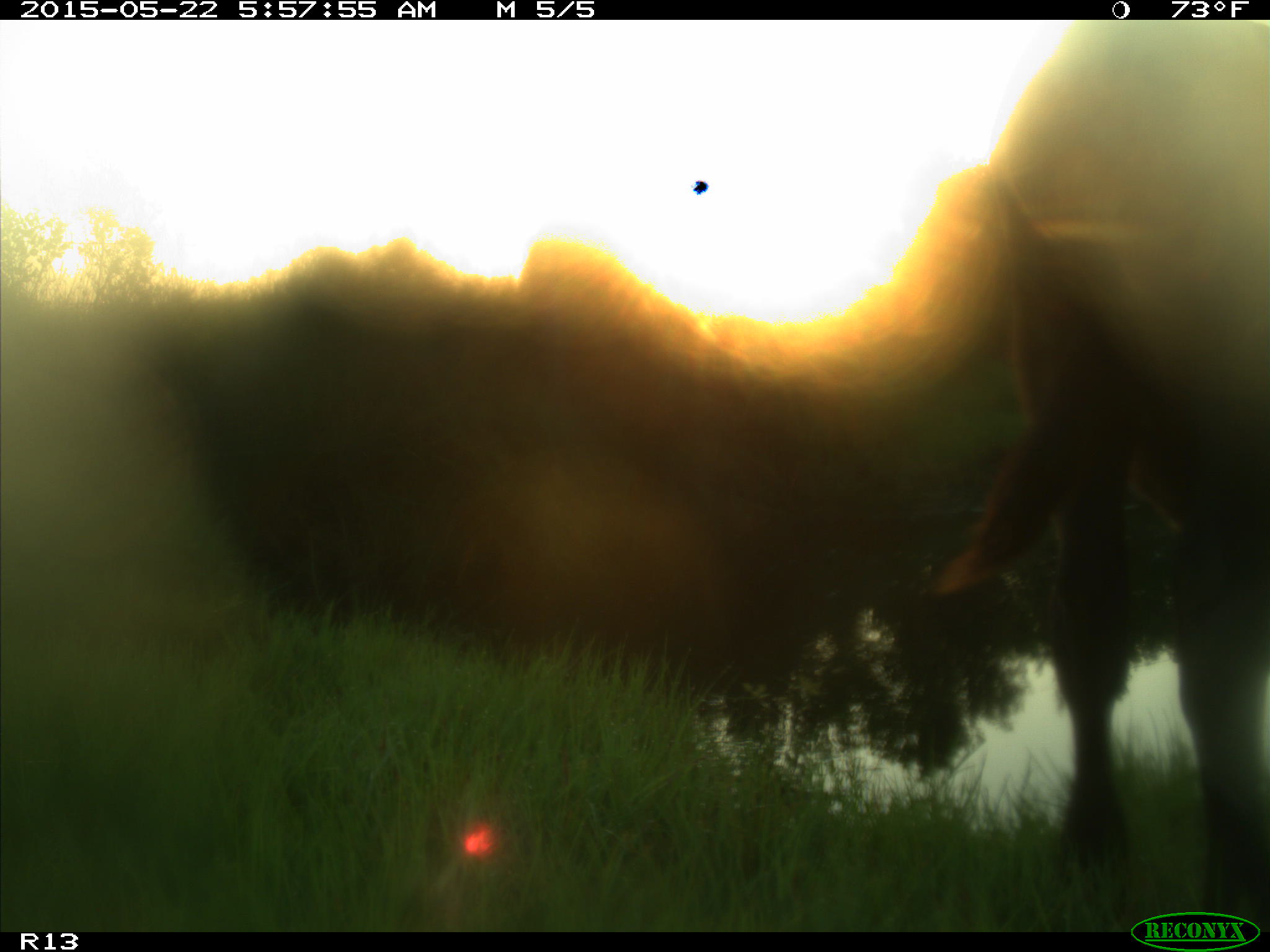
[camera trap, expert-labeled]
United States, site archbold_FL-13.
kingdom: Animalia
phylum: Chordata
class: Mammalia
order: Artiodactyla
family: Bovidae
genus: Bos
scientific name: Bos taurus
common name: domestic cow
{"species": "Bos taurus (domestic cow)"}